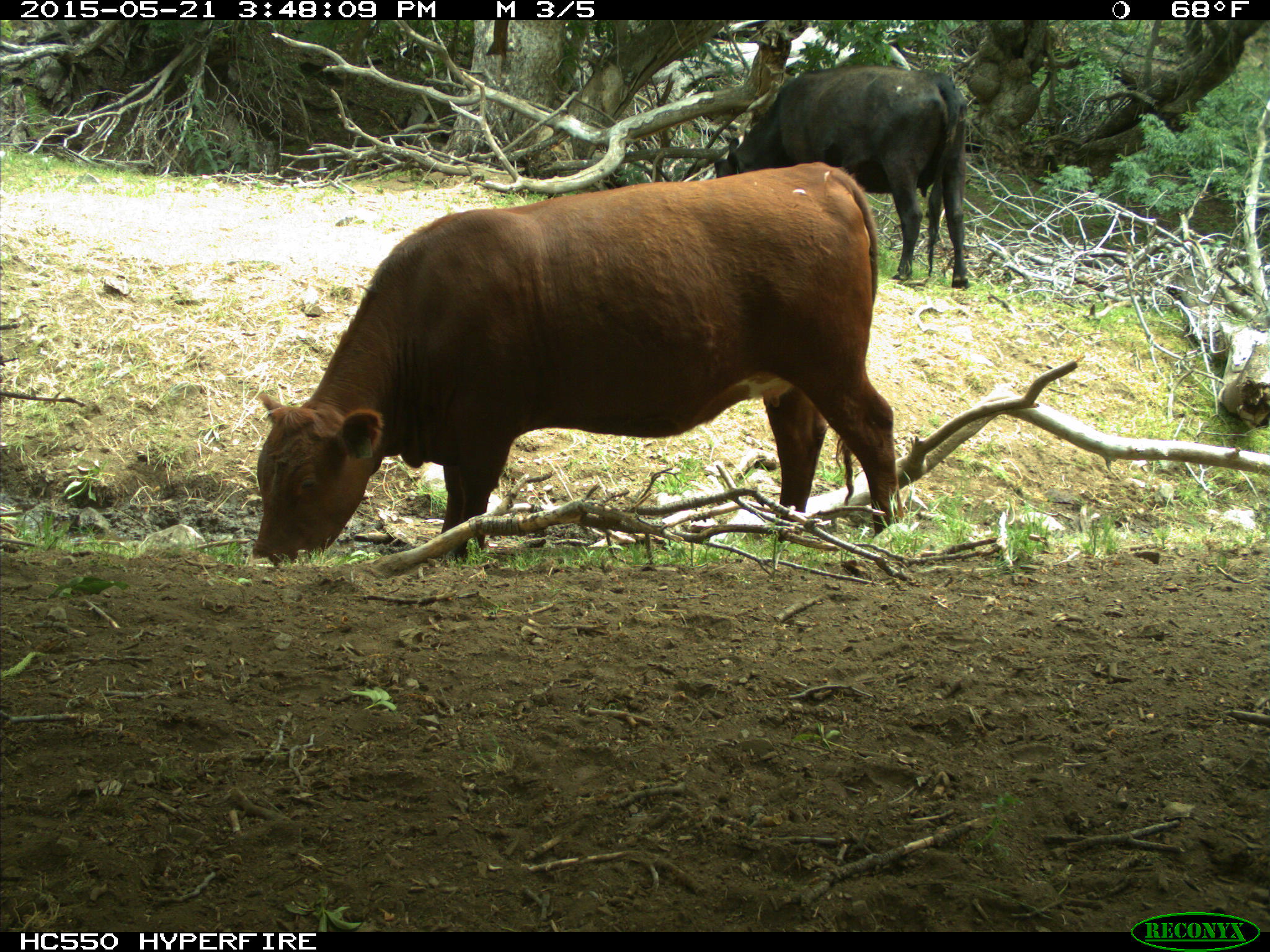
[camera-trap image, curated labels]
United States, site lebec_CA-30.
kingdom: Animalia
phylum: Chordata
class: Mammalia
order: Artiodactyla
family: Bovidae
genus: Bos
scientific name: Bos taurus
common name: domestic cow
Bos taurus (domestic cow).